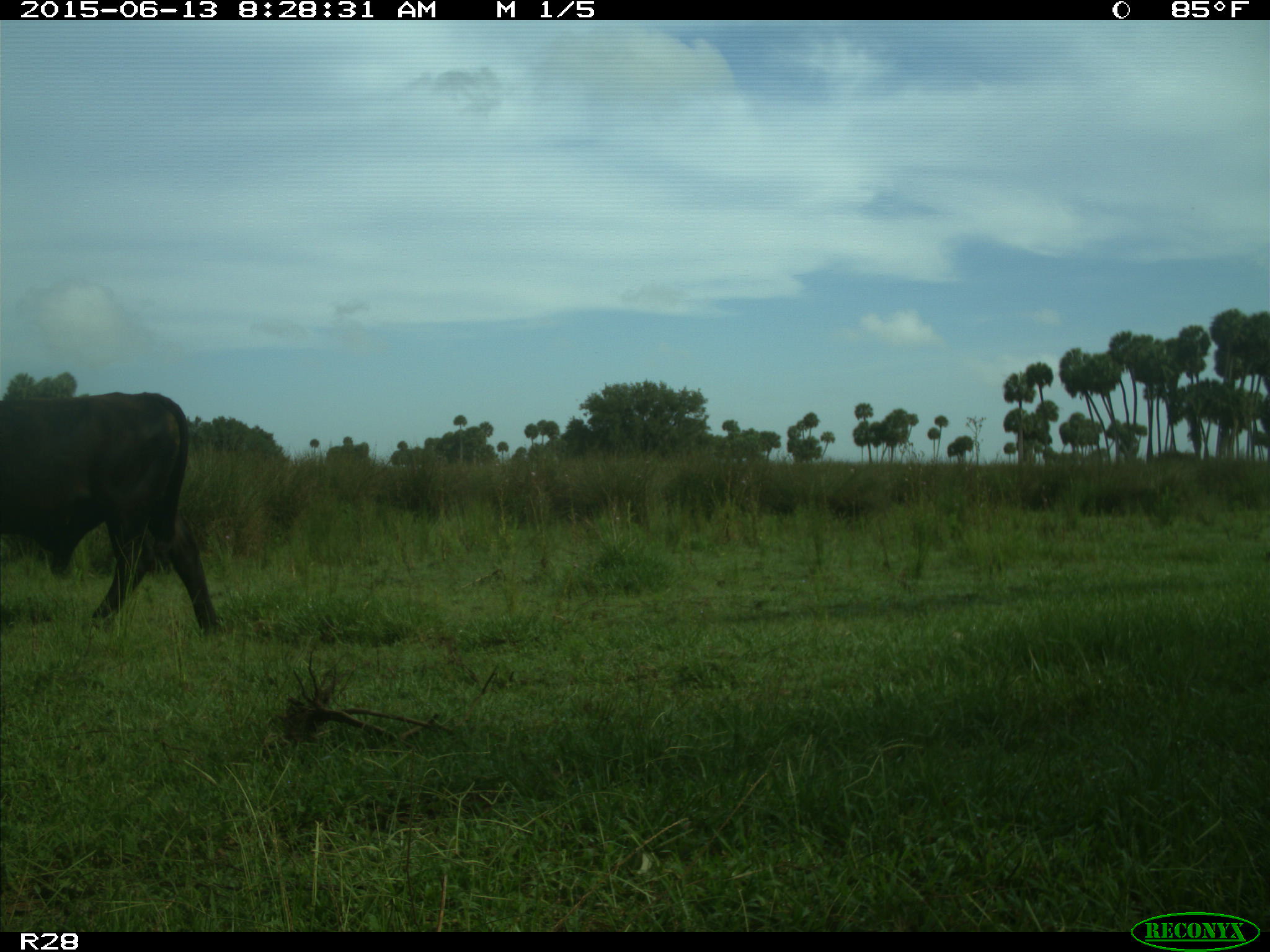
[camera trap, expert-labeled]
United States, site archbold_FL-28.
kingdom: Animalia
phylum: Chordata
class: Mammalia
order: Artiodactyla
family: Bovidae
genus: Bos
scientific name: Bos taurus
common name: domestic cow